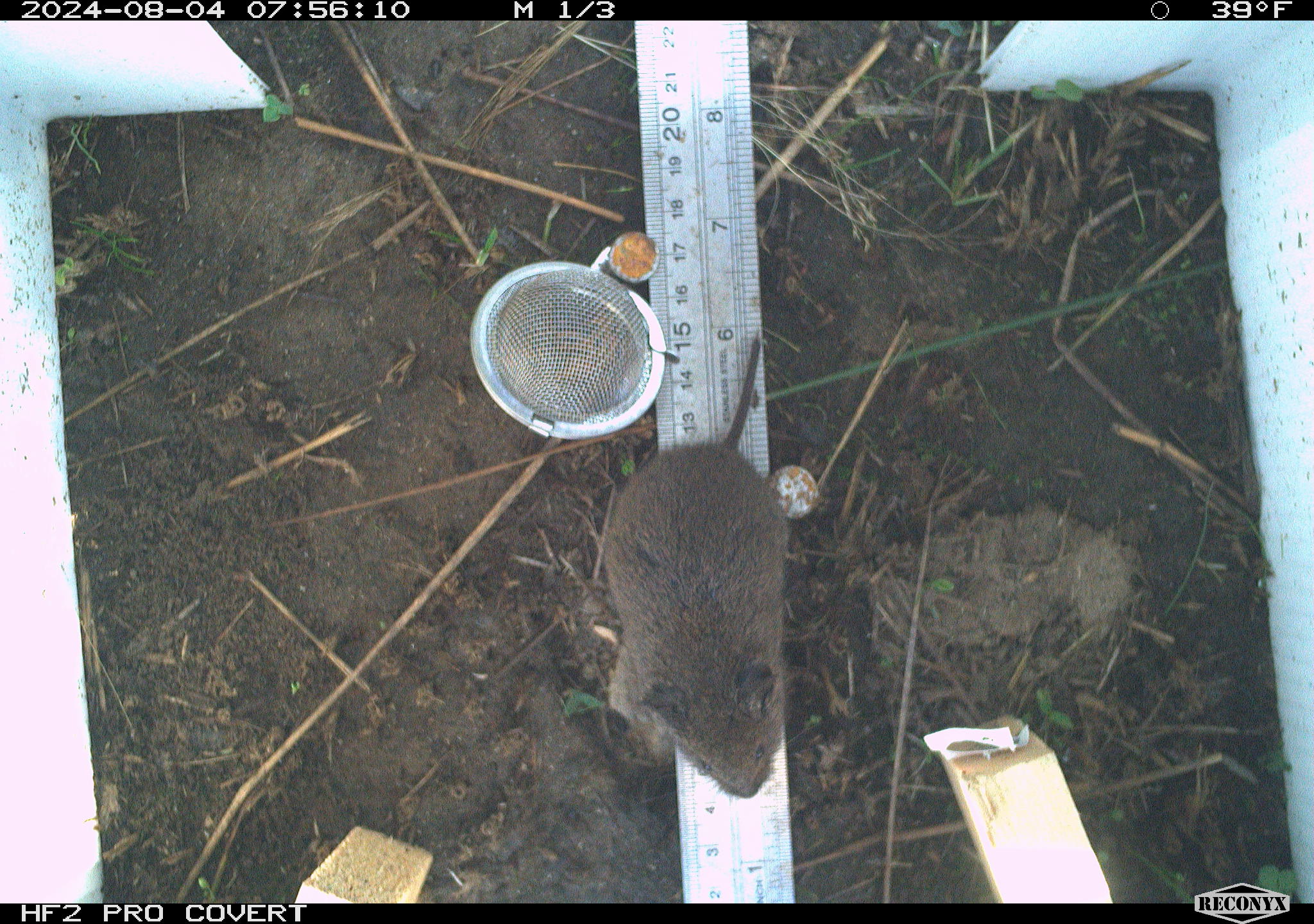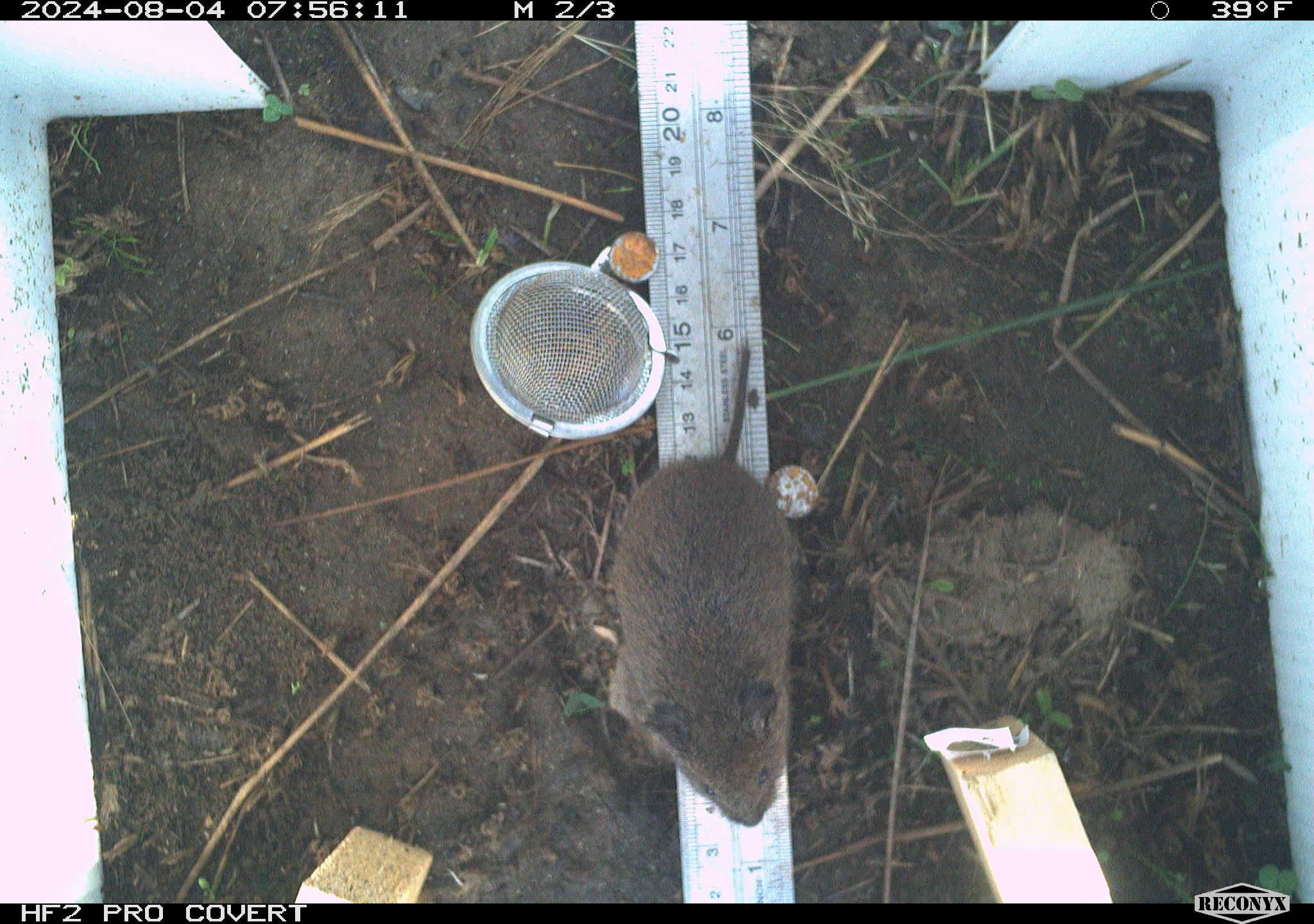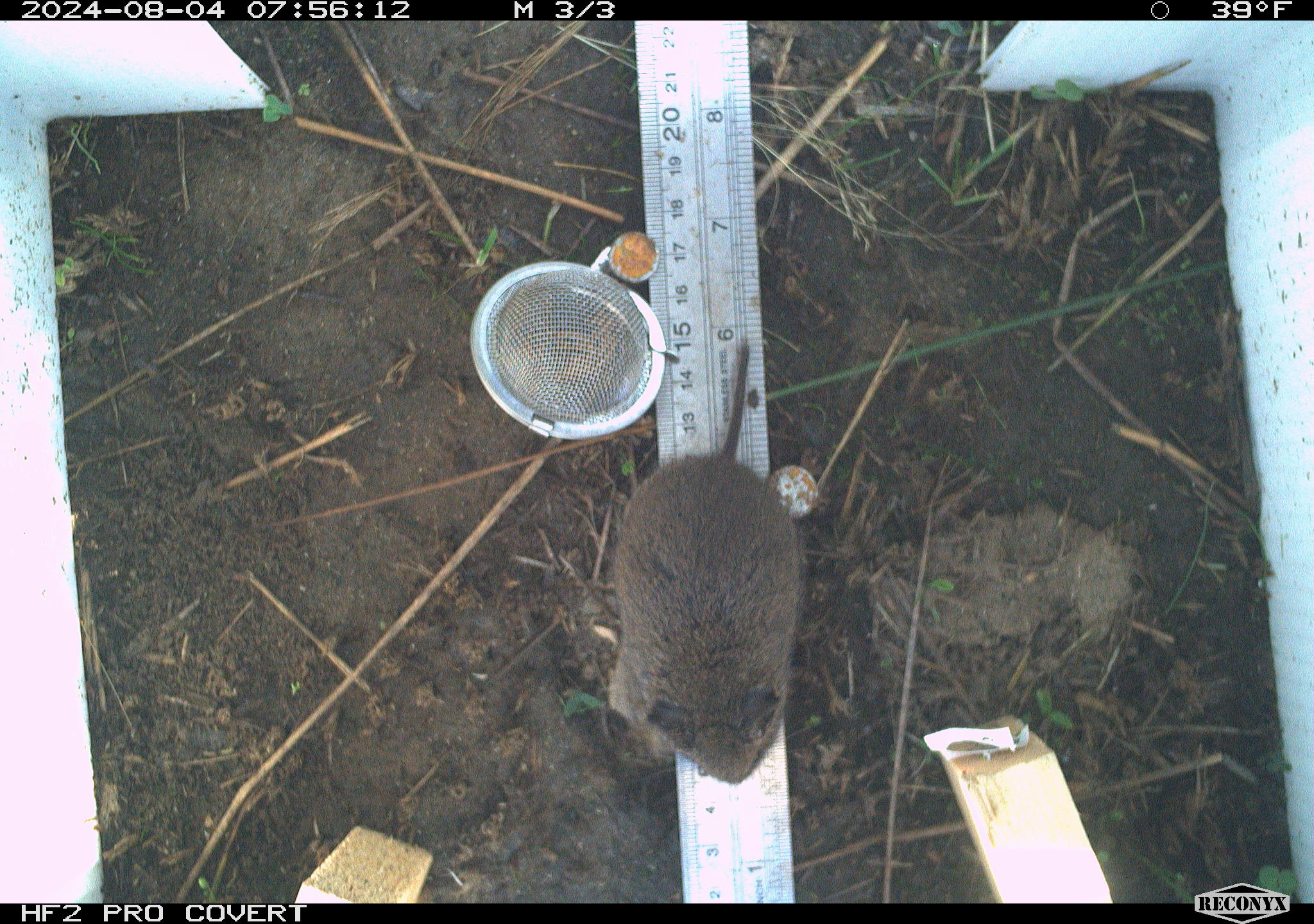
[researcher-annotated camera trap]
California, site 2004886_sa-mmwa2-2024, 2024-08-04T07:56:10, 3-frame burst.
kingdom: Animalia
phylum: Chordata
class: Mammalia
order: Rodentia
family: Cricetidae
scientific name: Arvicolinae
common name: voles, lemmings, and muskrats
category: arvicolinae subfamily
Arvicolinae subfamily (voles, lemmings, and muskrats) (Arvicolinae).